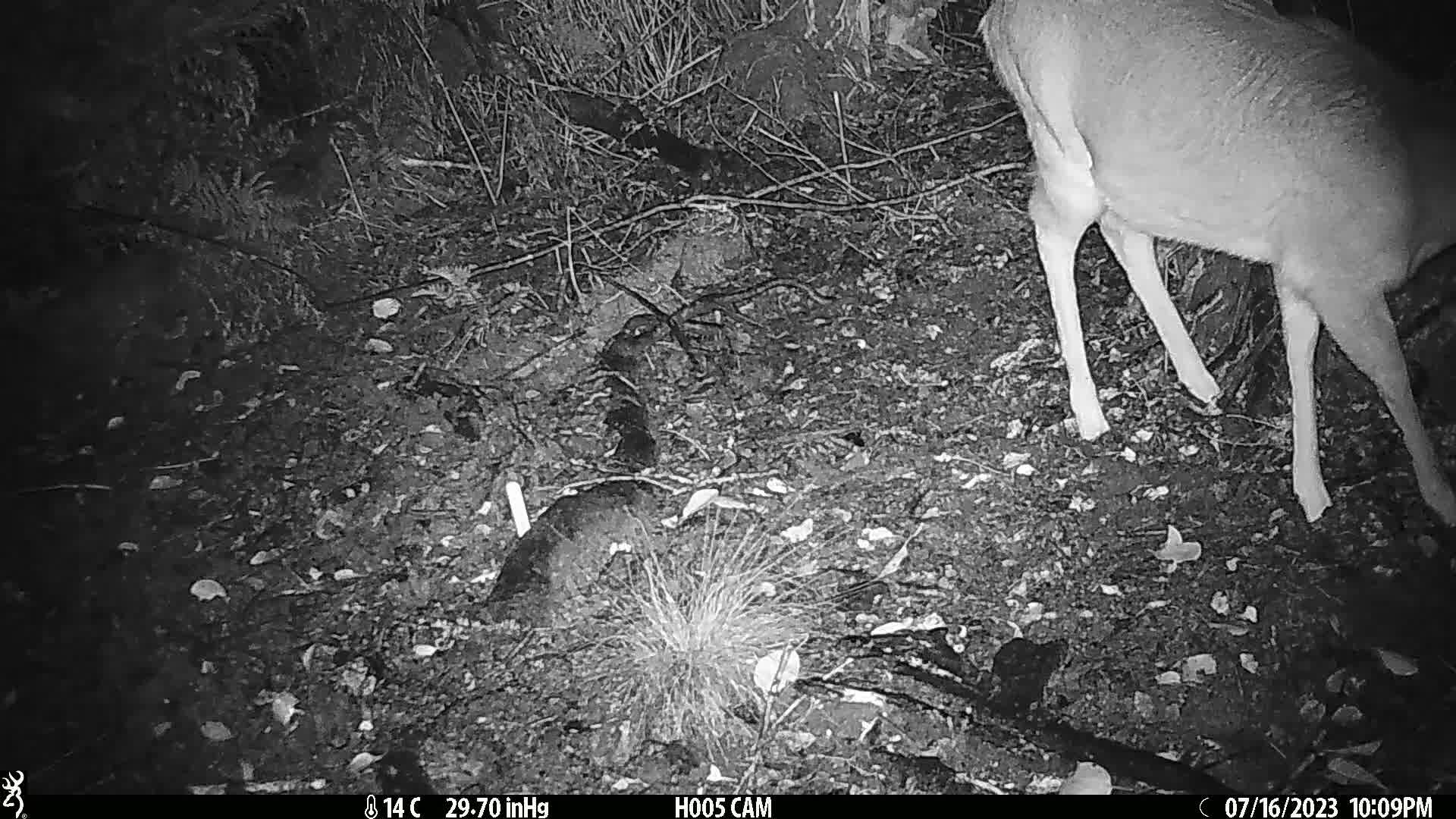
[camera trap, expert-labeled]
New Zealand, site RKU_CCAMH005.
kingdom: Animalia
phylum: Chordata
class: Mammalia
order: Artiodactyla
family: Cervidae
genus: Odocoileus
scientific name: Odocoileus virginianus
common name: white-tailed deer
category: white tailed deer